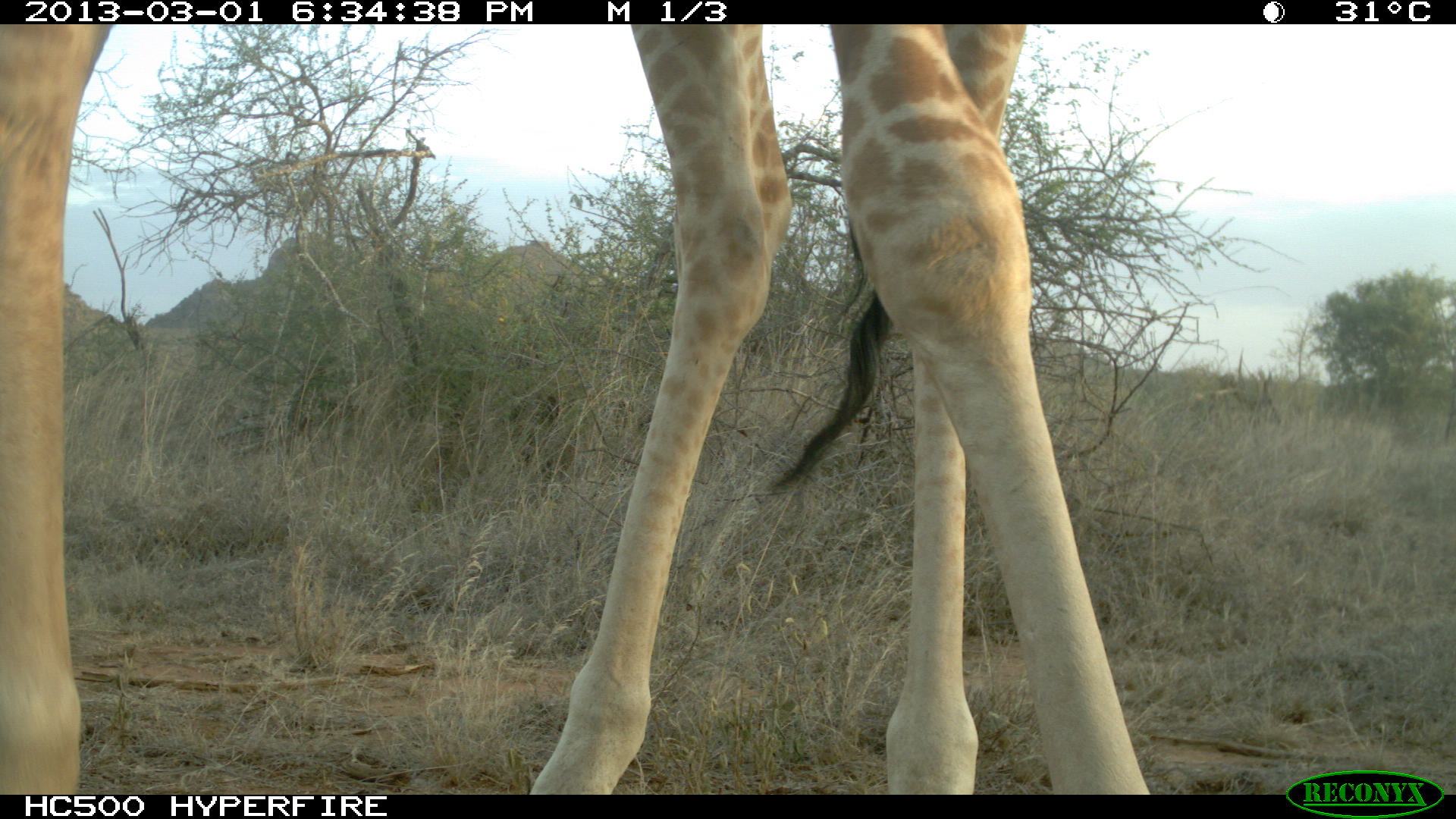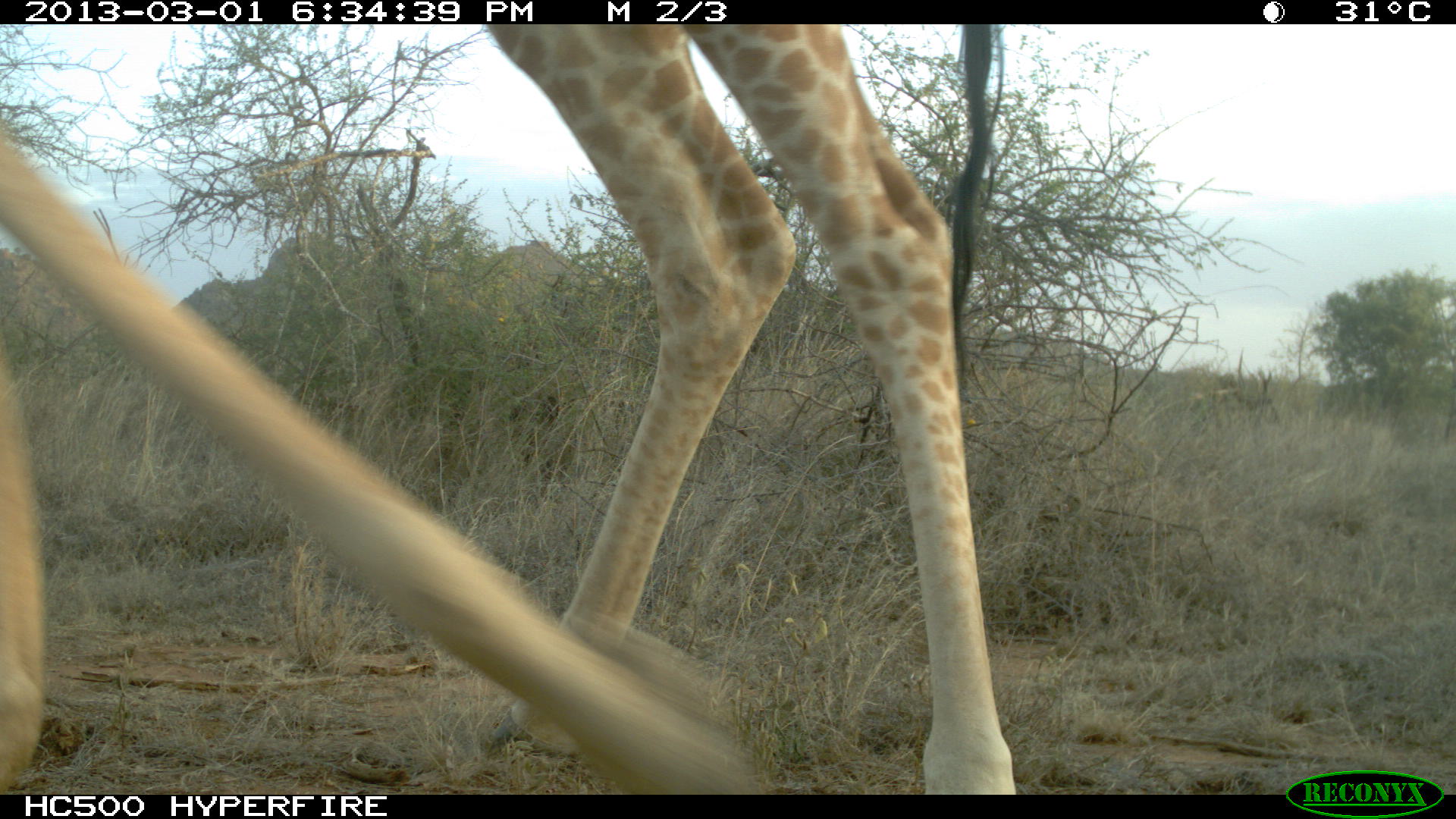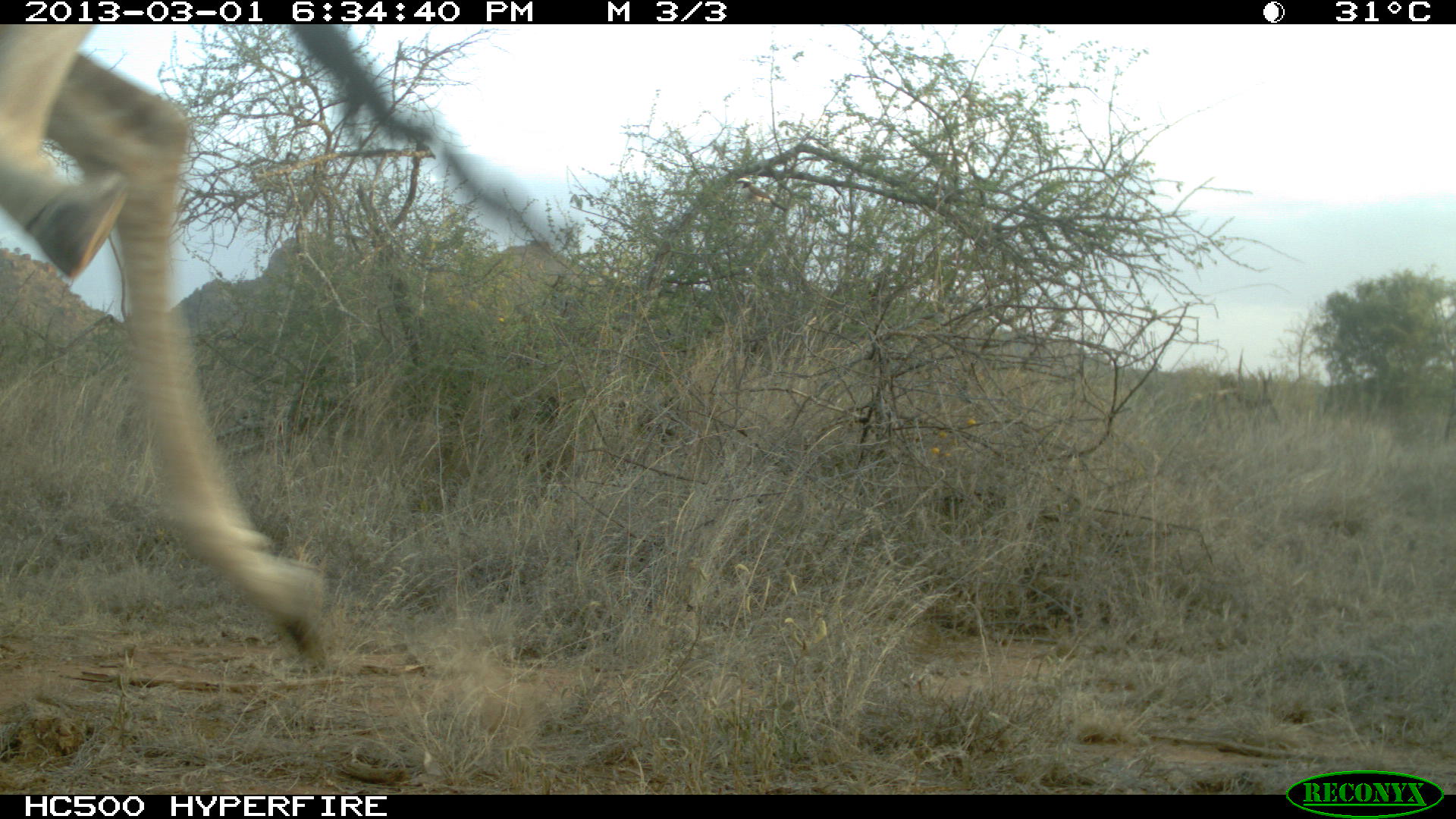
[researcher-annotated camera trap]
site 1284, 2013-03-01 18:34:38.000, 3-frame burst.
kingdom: Animalia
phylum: Chordata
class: Mammalia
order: Artiodactyla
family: Giraffidae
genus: Giraffa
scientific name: Giraffa camelopardalis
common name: giraffe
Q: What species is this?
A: Giraffa camelopardalis (giraffe).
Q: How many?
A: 1.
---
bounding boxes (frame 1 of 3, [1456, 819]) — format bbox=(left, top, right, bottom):
giraffa camelopardalis: bbox=(0, 22, 1155, 791)